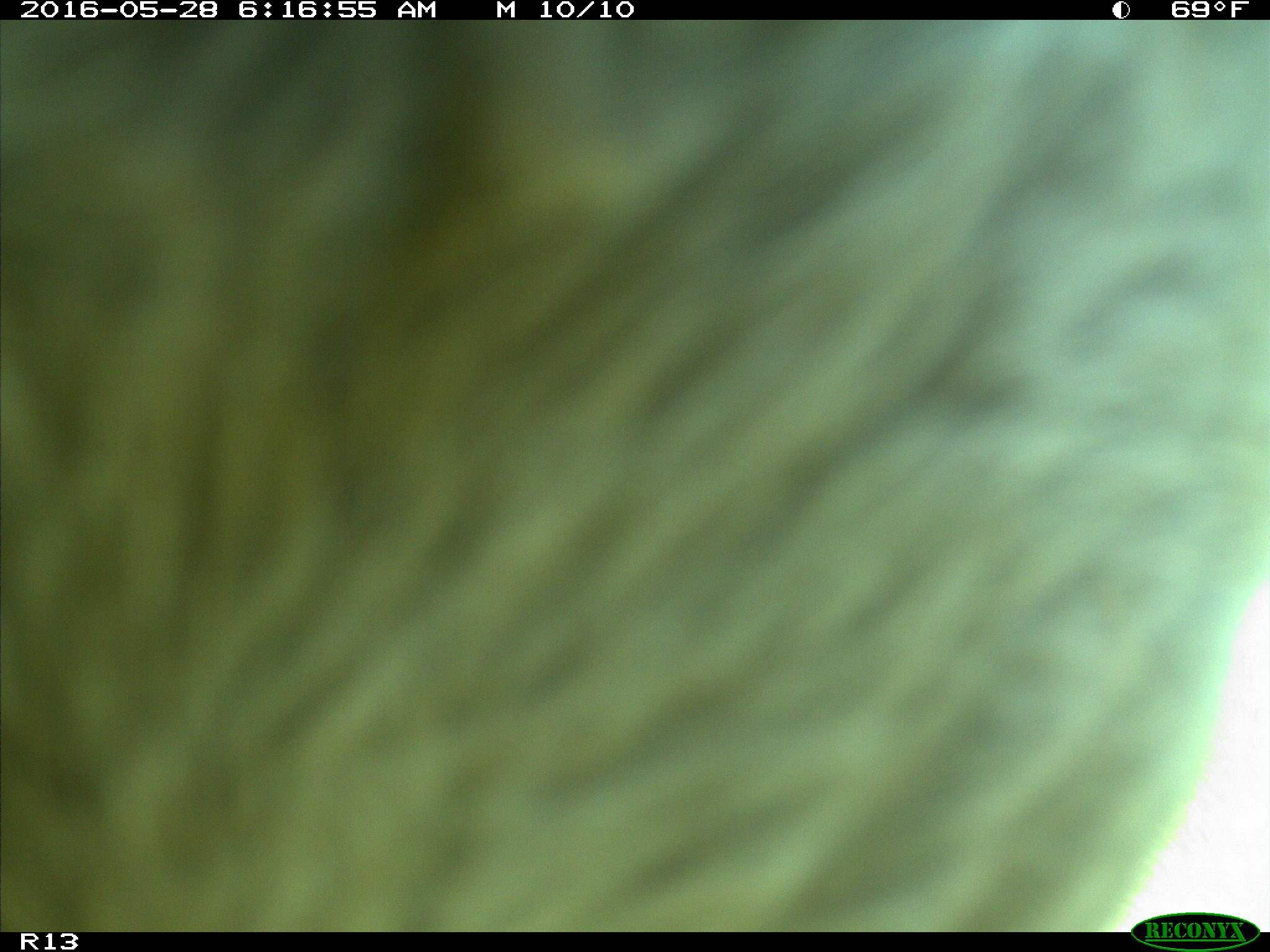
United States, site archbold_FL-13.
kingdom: Animalia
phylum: Chordata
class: Mammalia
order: Artiodactyla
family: Bovidae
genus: Bos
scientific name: Bos taurus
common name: domestic cow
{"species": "Bos taurus (domestic cow)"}